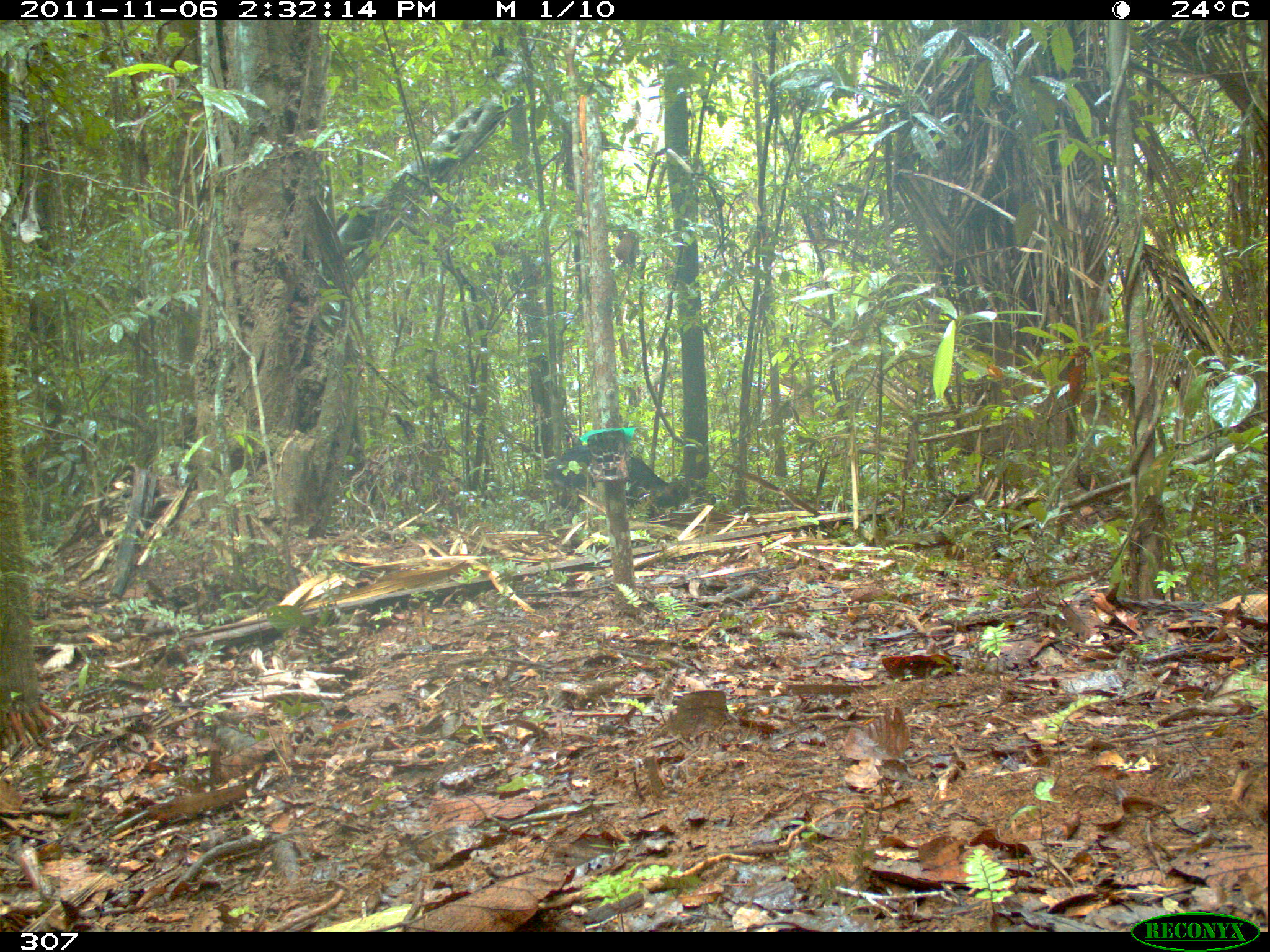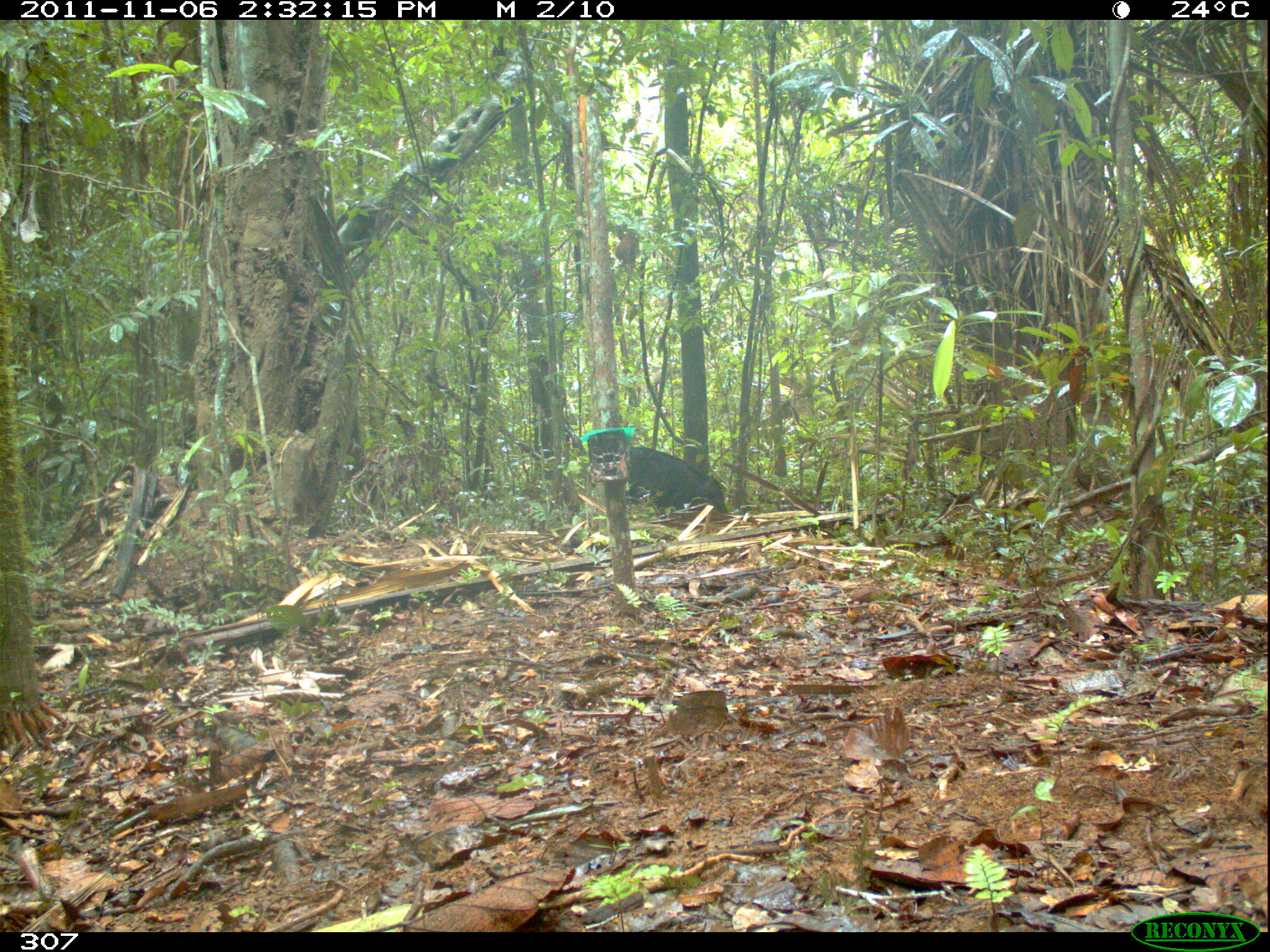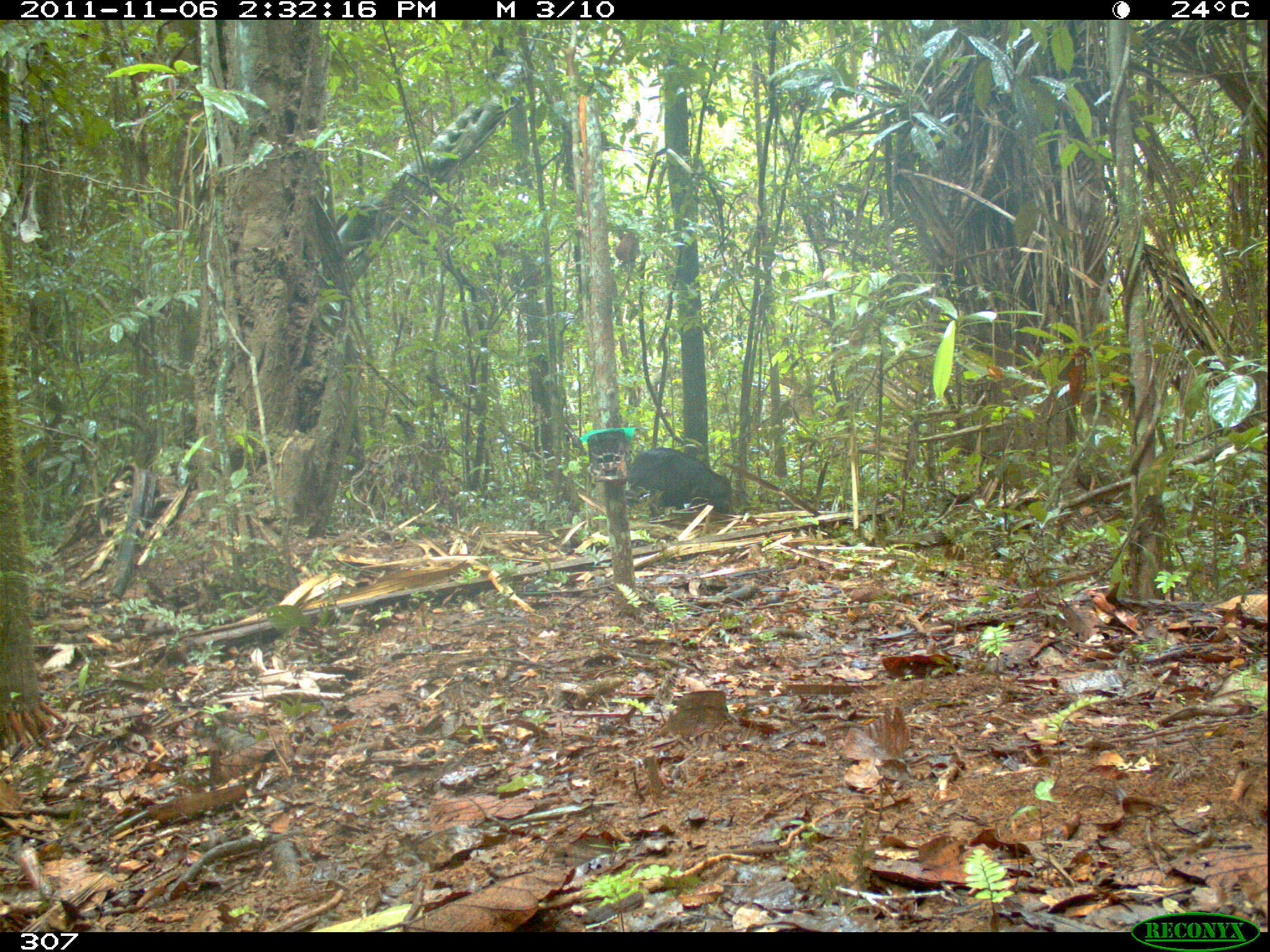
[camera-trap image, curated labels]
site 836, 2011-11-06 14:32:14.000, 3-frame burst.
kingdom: Animalia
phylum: Chordata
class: Mammalia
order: Artiodactyla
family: Tayassuidae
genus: Tayassu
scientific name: Tayassu pecari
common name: white-lipped peccary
Tayassu pecari (white-lipped peccary).